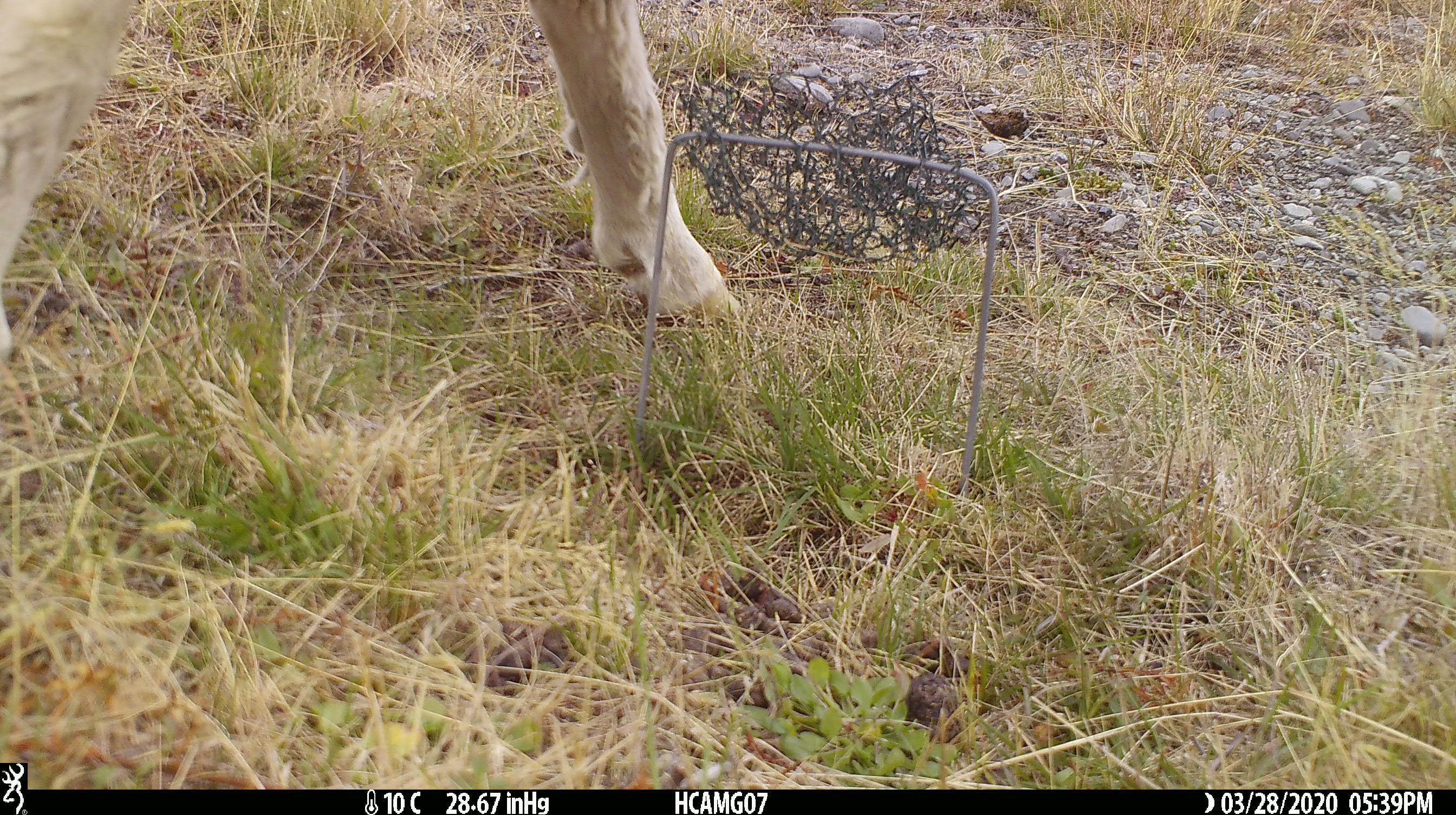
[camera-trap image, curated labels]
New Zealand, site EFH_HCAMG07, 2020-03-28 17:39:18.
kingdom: Animalia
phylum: Chordata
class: Mammalia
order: Artiodactyla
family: Bovidae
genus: Ovis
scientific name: Ovis aries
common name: domestic sheep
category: sheep